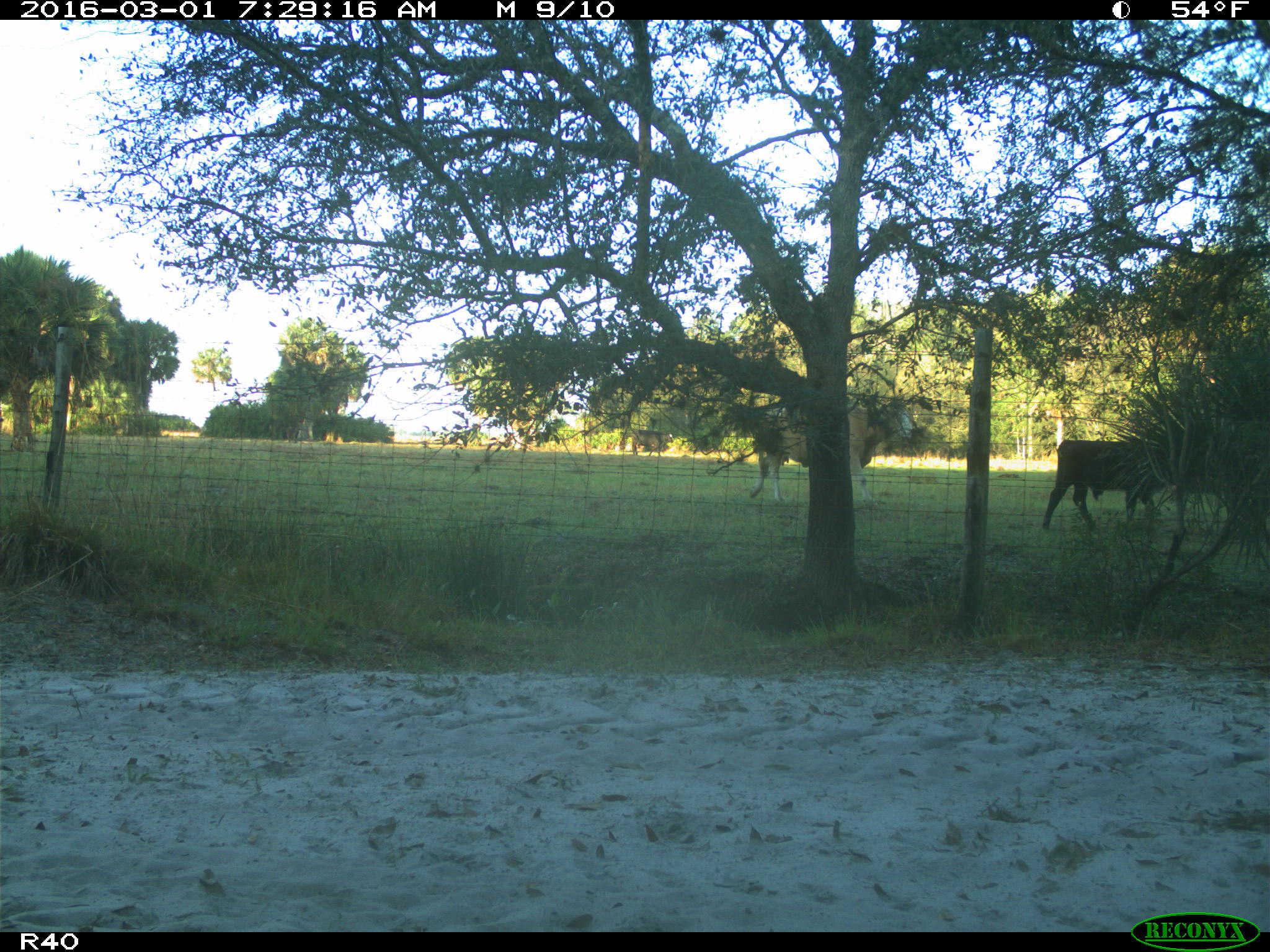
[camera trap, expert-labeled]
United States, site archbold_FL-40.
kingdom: Animalia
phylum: Chordata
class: Mammalia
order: Artiodactyla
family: Bovidae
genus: Bos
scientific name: Bos taurus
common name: domestic cow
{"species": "Bos taurus (domestic cow)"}